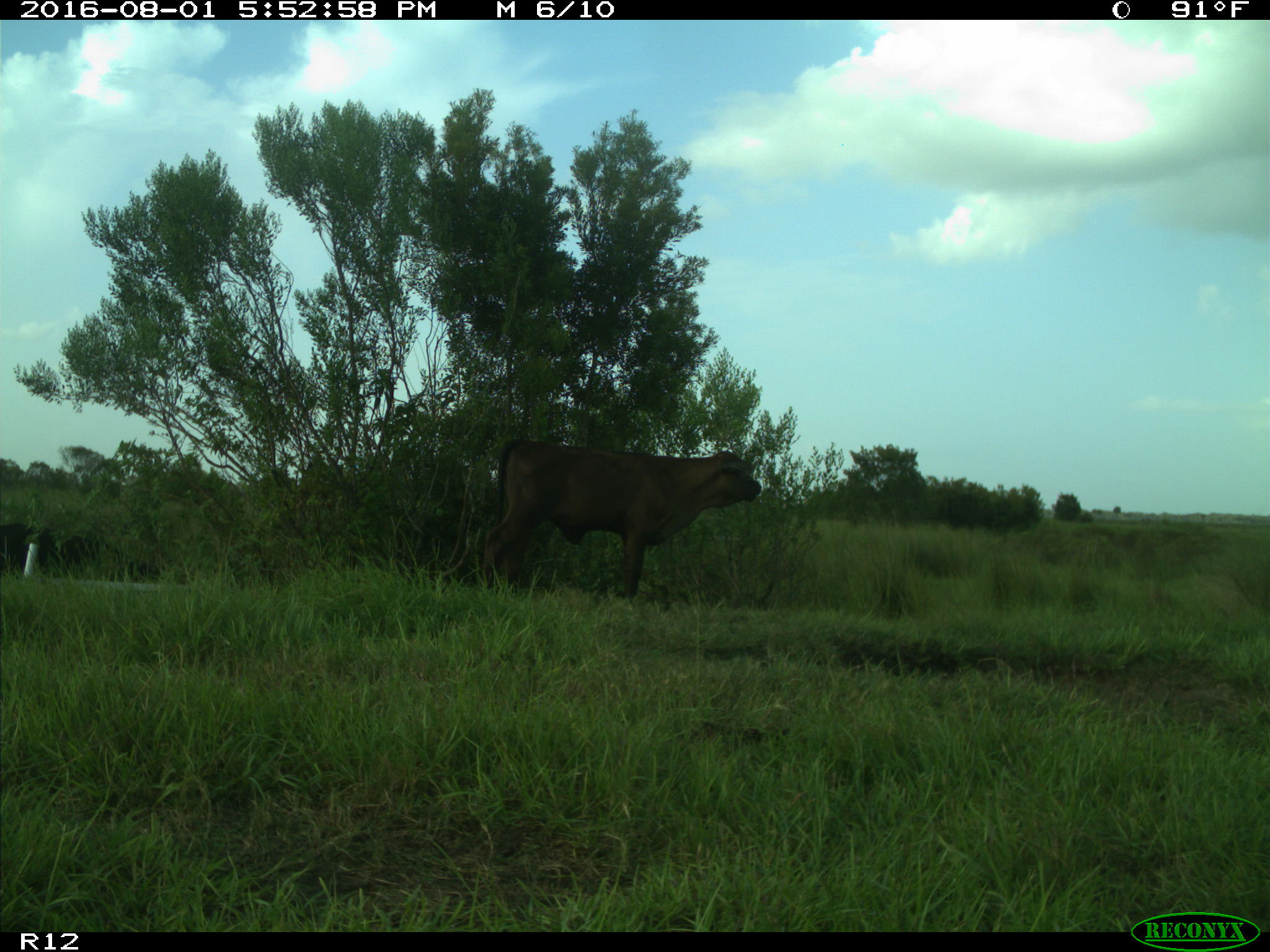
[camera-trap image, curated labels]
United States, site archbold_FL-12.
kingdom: Animalia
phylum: Chordata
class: Mammalia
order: Artiodactyla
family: Bovidae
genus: Bos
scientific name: Bos taurus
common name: domestic cow